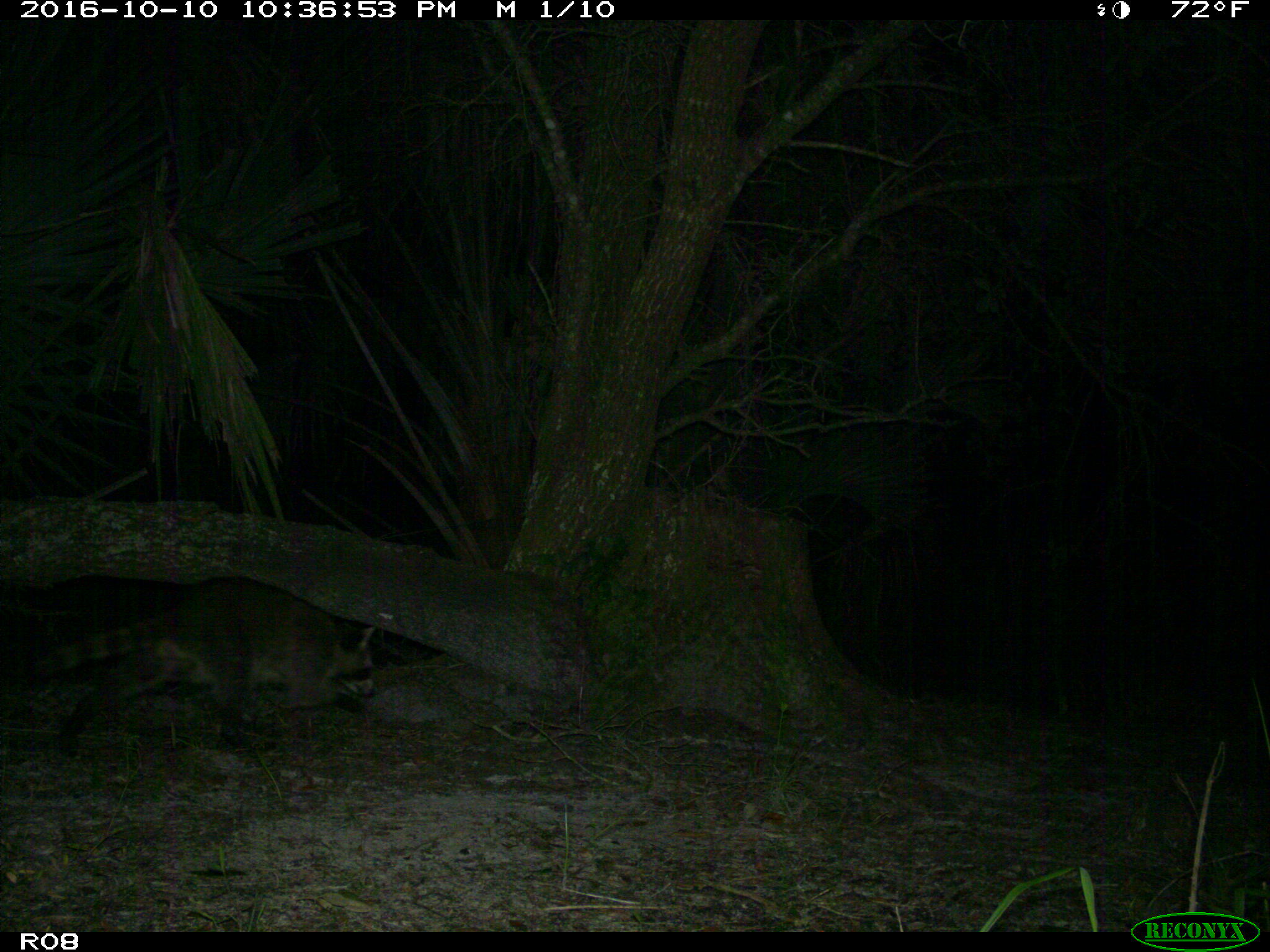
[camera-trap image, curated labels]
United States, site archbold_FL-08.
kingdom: Animalia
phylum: Chordata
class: Mammalia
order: Carnivora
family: Procyonidae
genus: Procyon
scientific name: Procyon lotor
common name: common raccoon